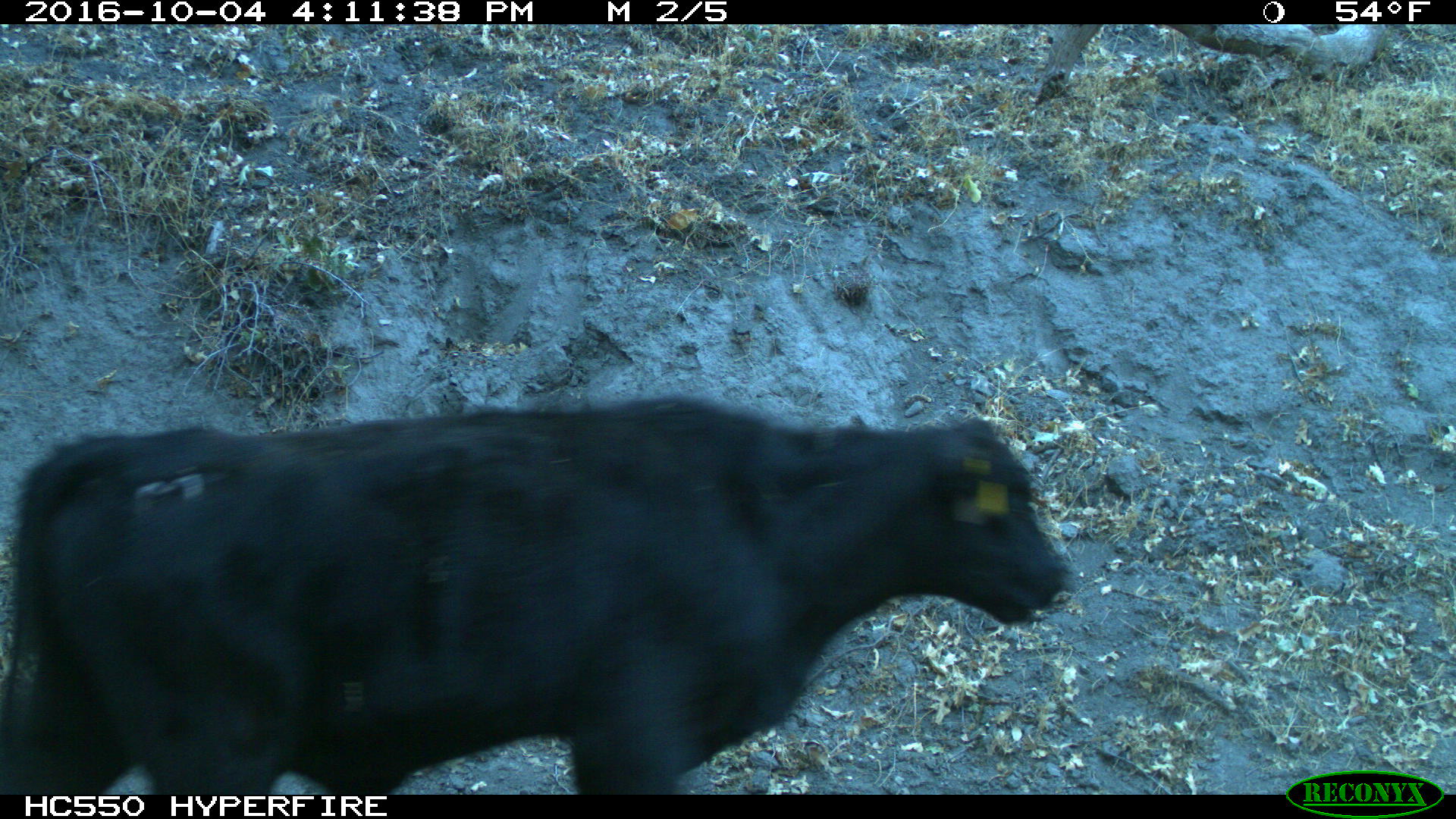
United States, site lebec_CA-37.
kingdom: Animalia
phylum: Chordata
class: Mammalia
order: Artiodactyla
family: Bovidae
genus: Bos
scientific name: Bos taurus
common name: domestic cow